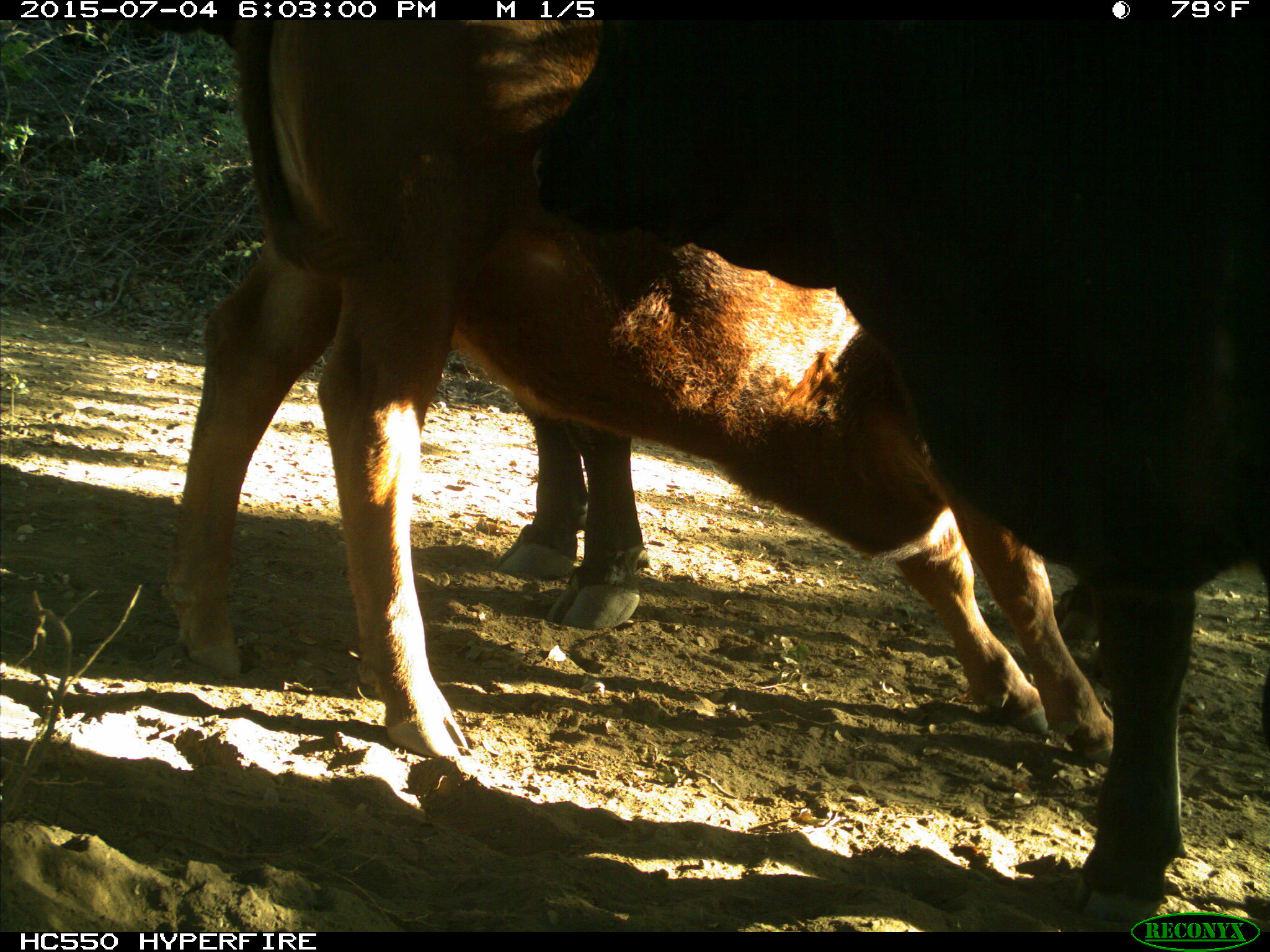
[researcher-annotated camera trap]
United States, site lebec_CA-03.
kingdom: Animalia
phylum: Chordata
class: Mammalia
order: Artiodactyla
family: Bovidae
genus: Bos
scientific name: Bos taurus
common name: domestic cow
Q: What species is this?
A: Bos taurus (domestic cow).